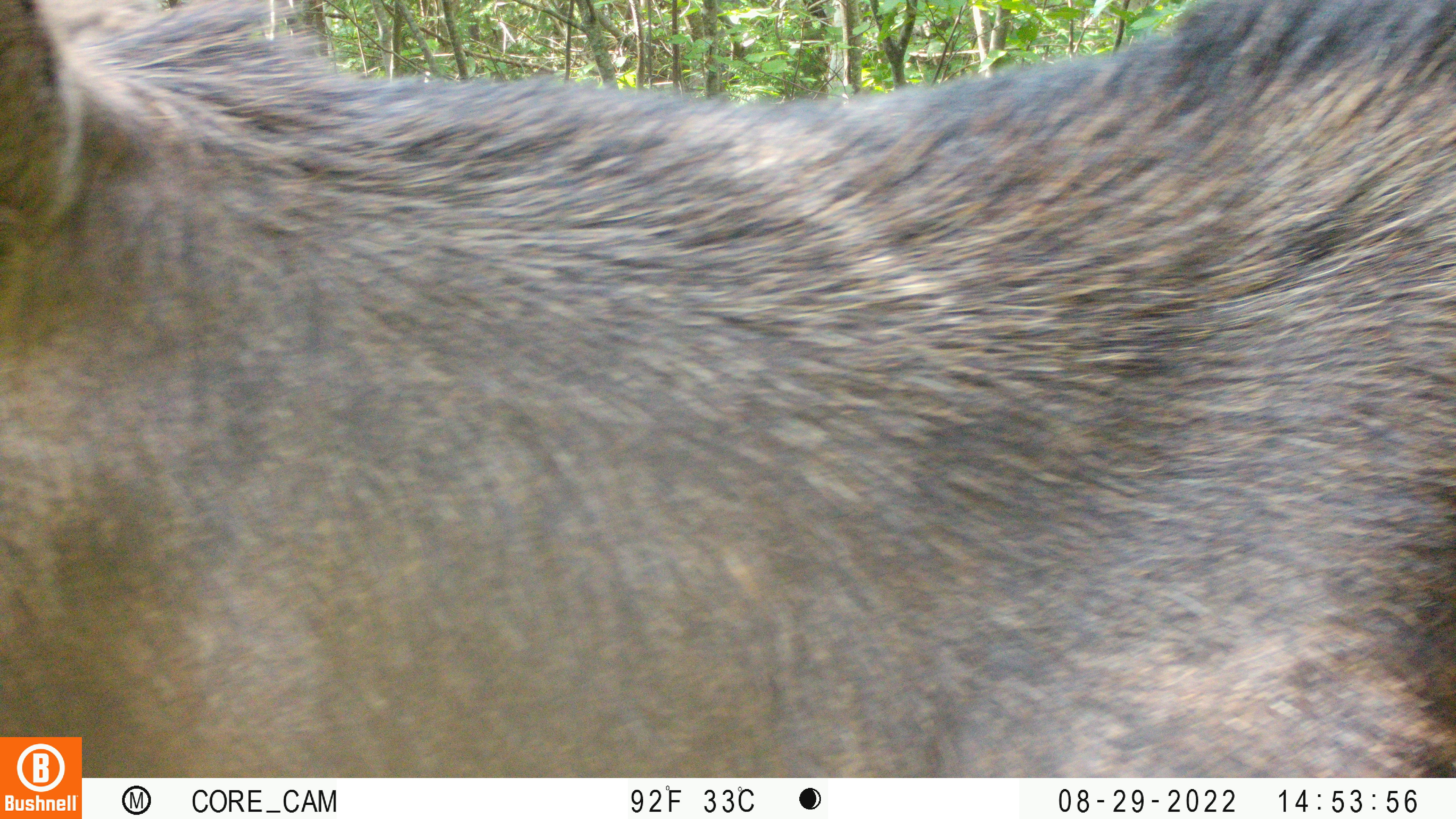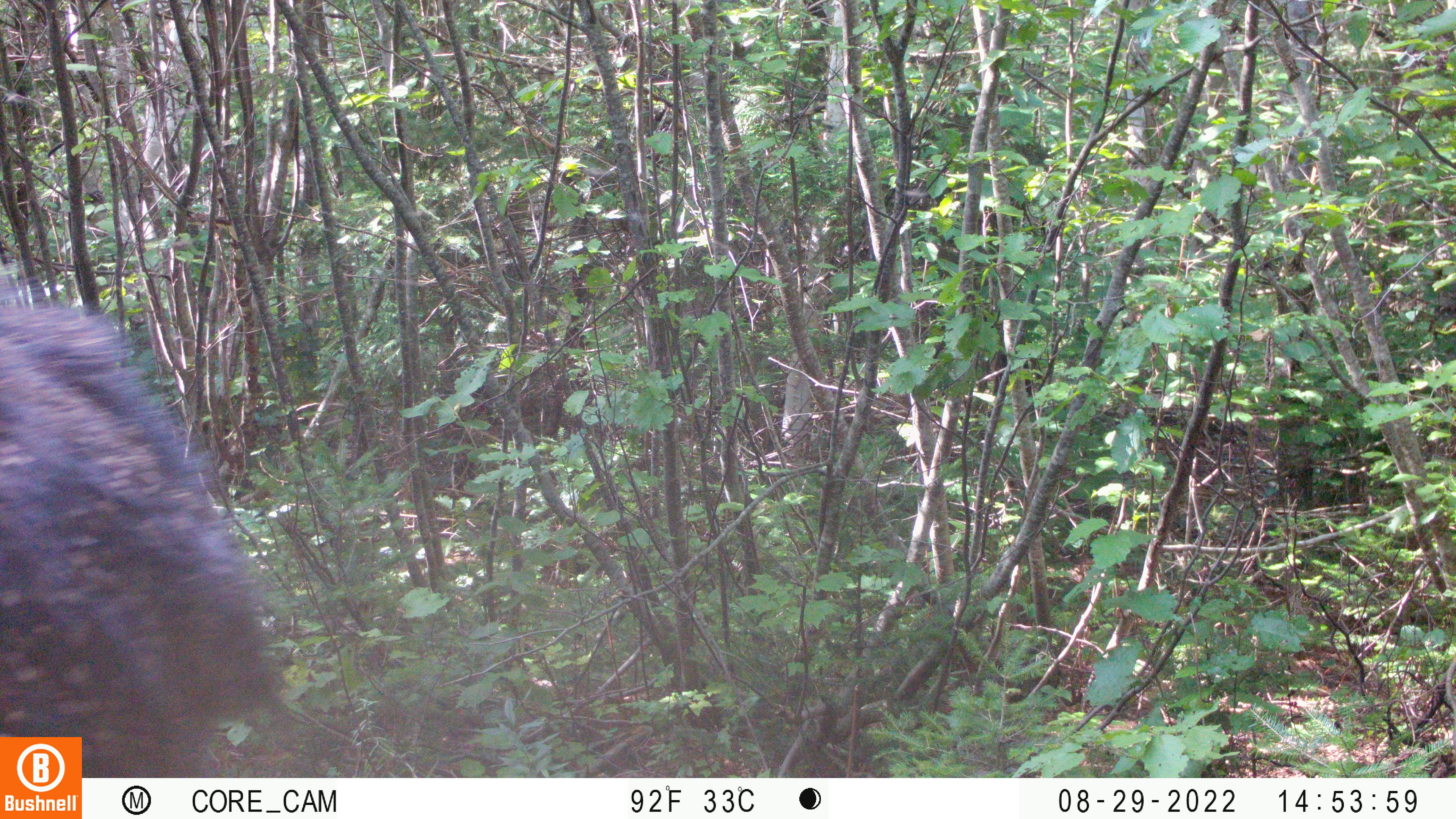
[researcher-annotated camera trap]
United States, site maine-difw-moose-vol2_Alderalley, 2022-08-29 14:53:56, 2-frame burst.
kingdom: Animalia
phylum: Chordata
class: Mammalia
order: Artiodactyla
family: Cervidae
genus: Alces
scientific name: Alces alces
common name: moose